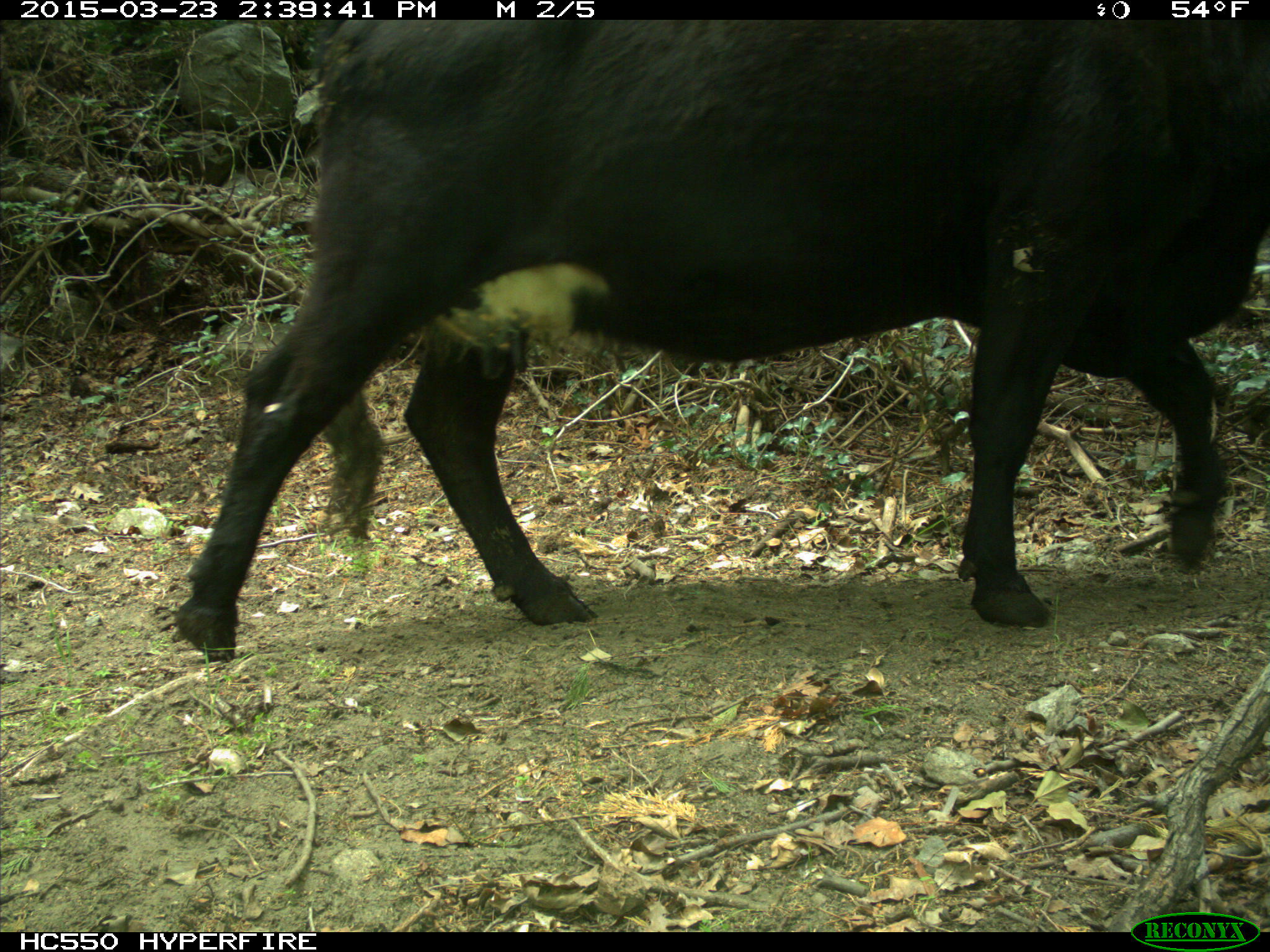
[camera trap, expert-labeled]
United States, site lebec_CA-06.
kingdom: Animalia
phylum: Chordata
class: Mammalia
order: Artiodactyla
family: Bovidae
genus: Bos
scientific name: Bos taurus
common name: domestic cow